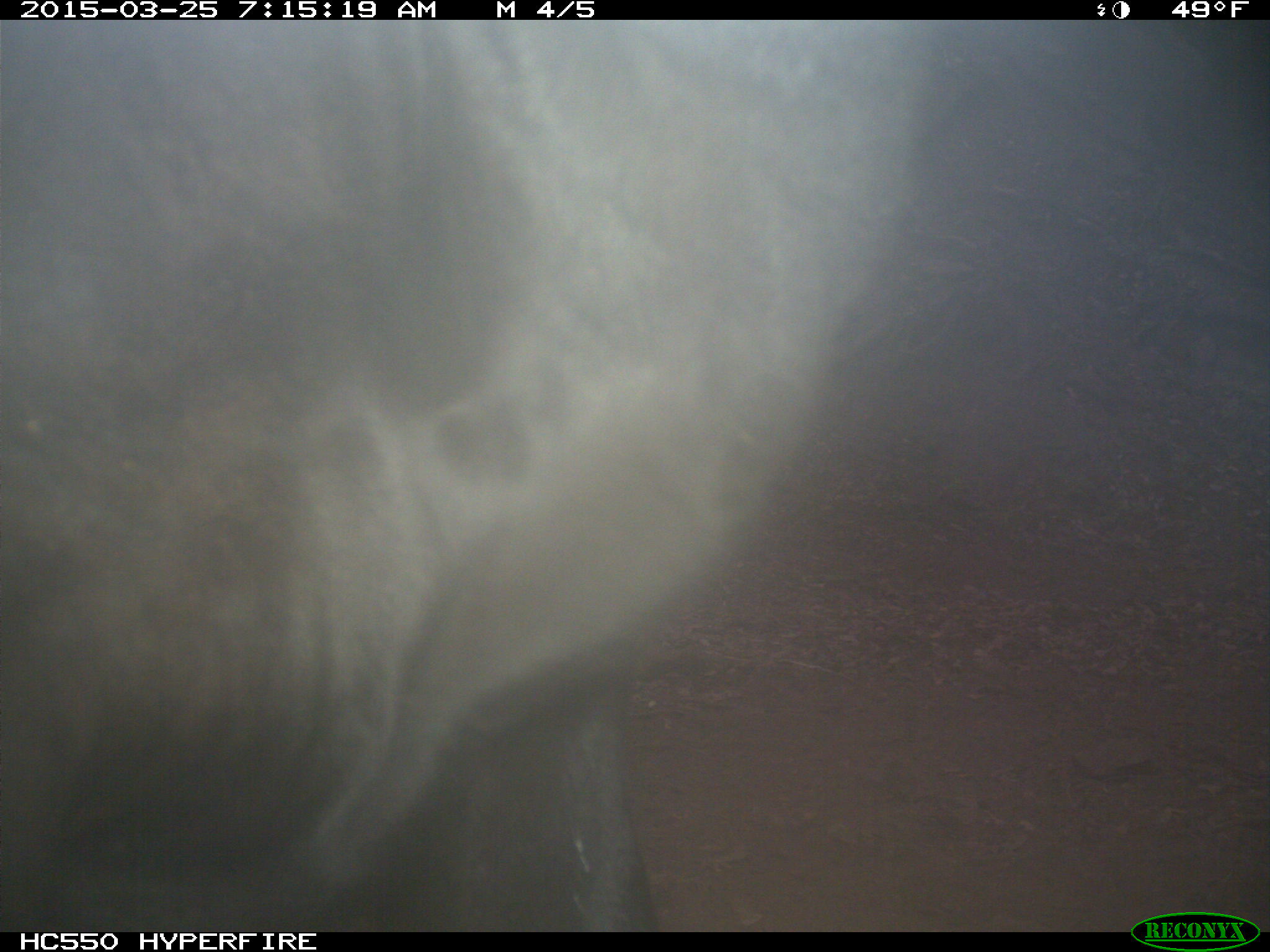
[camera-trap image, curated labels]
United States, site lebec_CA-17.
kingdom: Animalia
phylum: Chordata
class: Mammalia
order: Artiodactyla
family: Bovidae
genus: Bos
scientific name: Bos taurus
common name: domestic cow